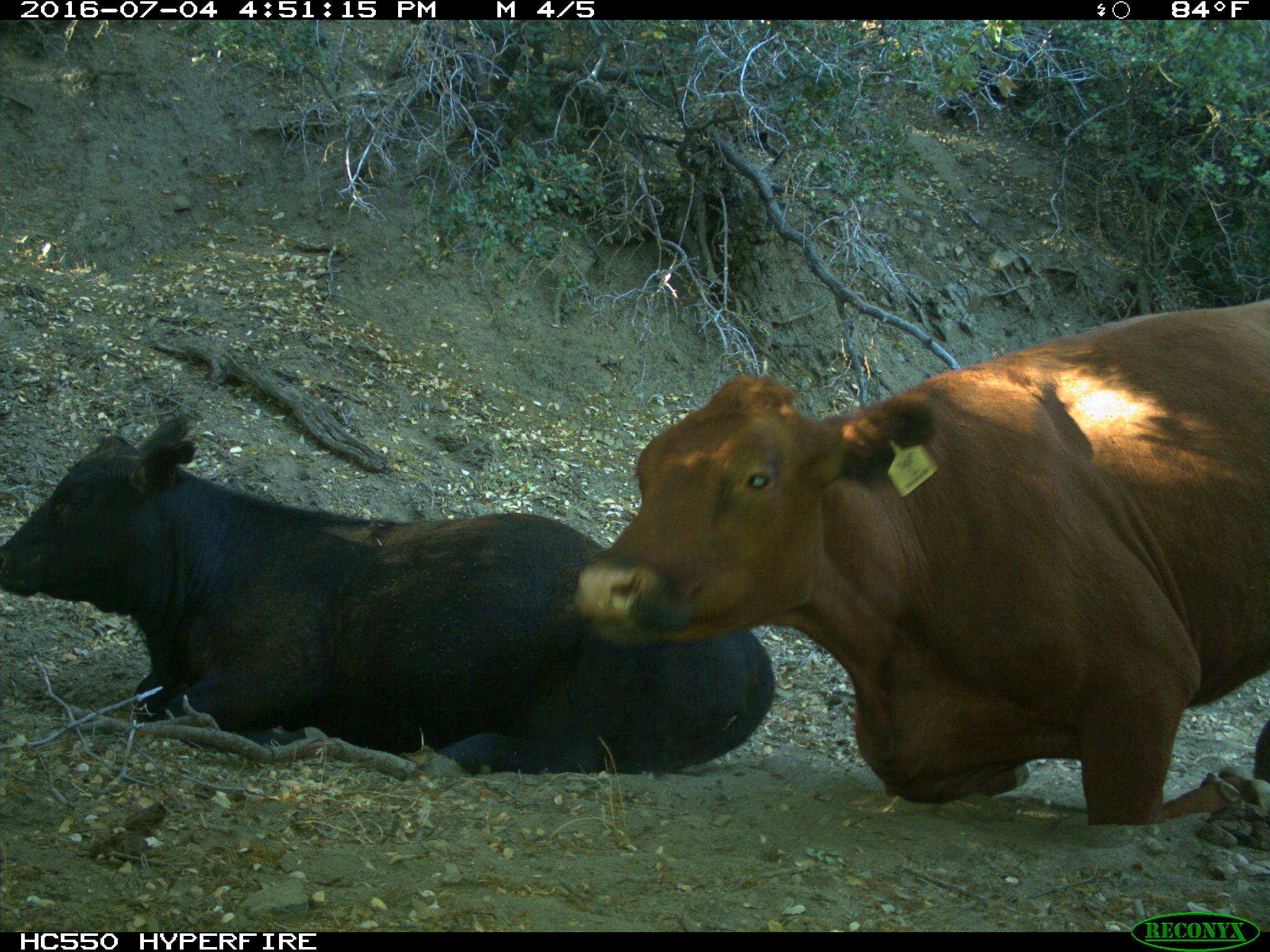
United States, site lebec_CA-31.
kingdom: Animalia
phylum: Chordata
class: Mammalia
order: Artiodactyla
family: Bovidae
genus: Bos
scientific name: Bos taurus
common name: domestic cow